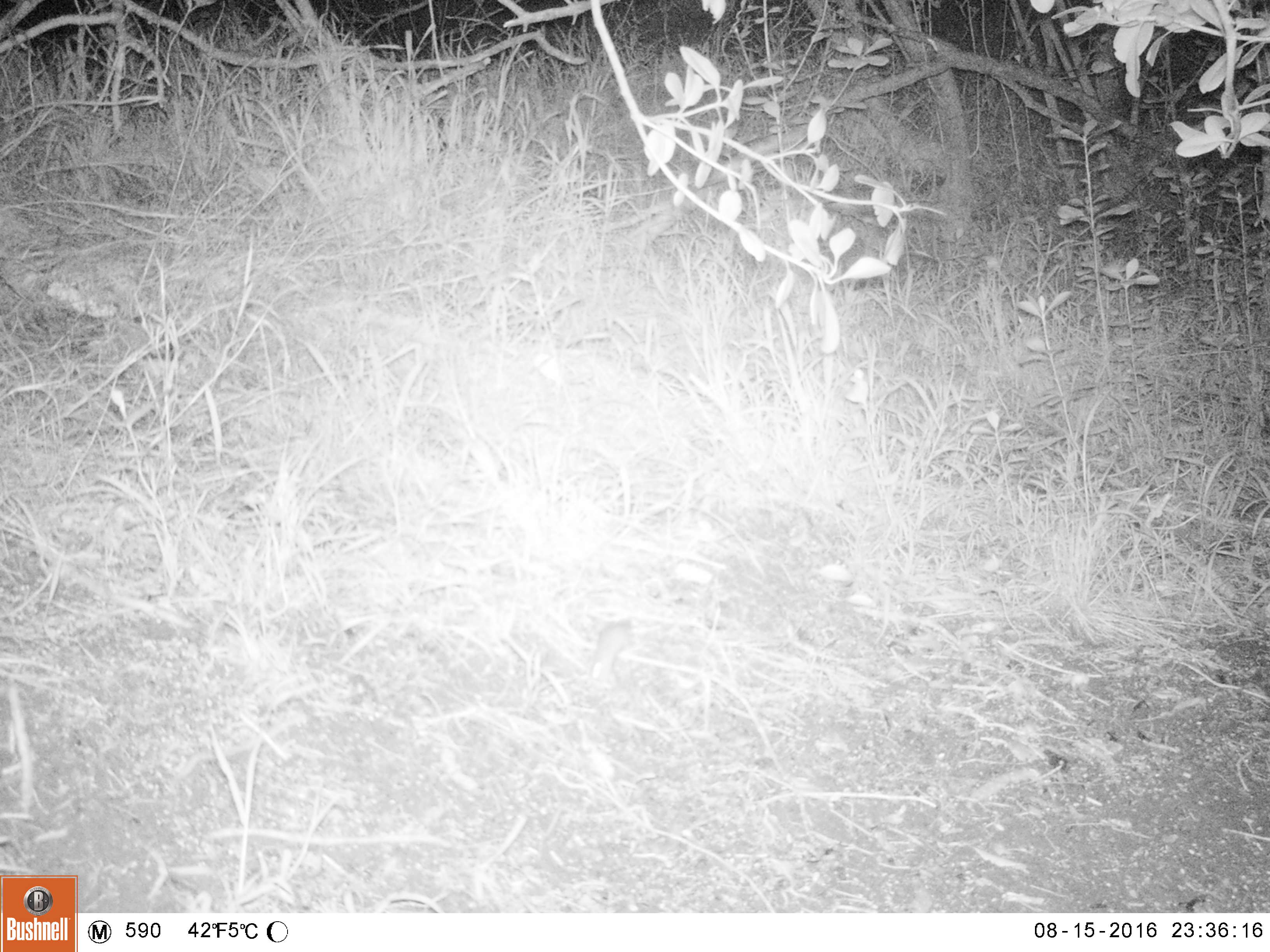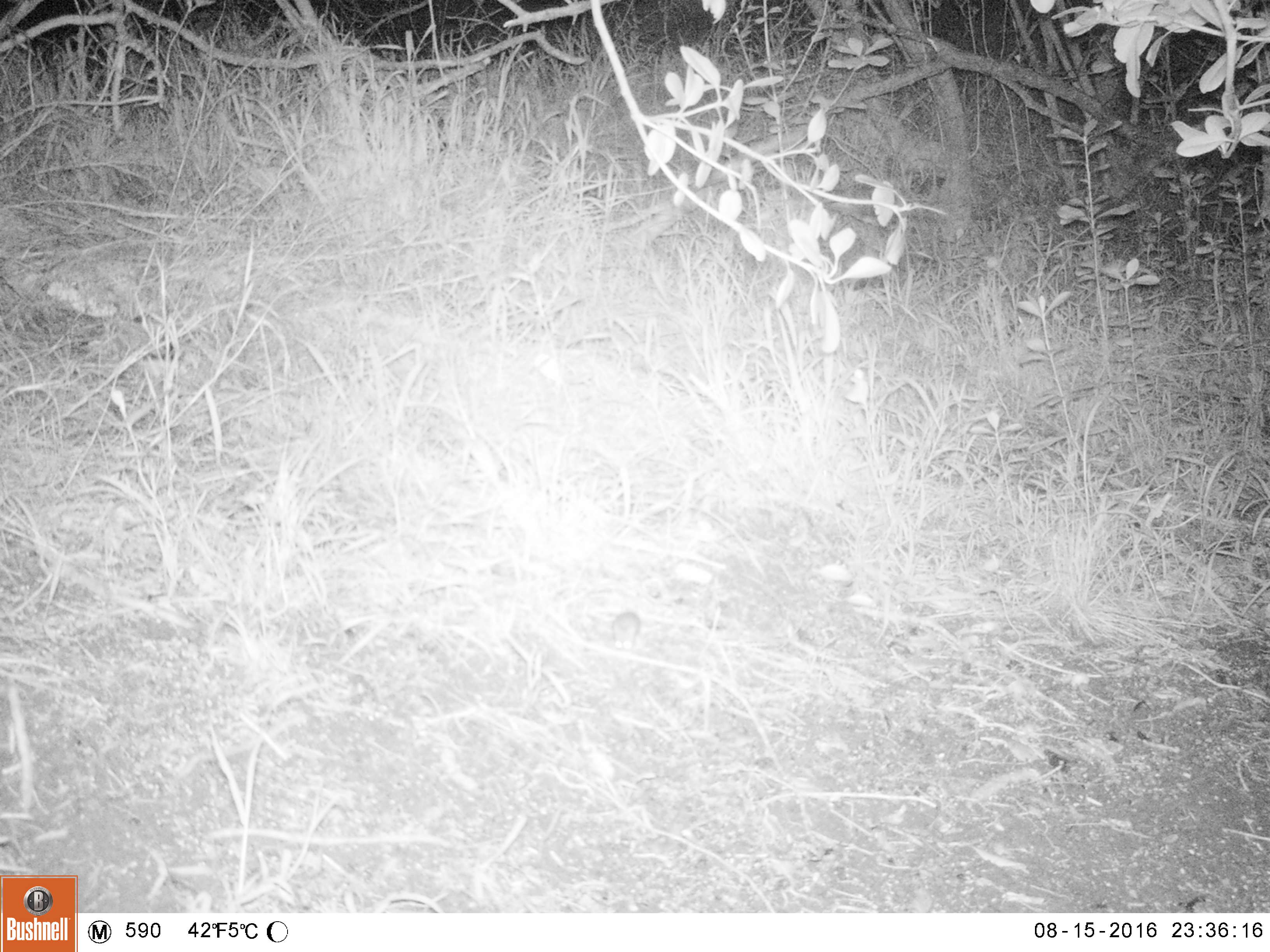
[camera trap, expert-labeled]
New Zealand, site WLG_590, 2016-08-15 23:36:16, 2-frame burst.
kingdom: Animalia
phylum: Chordata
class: Mammalia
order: Rodentia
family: Muridae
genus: Mus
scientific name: Mus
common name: mouse